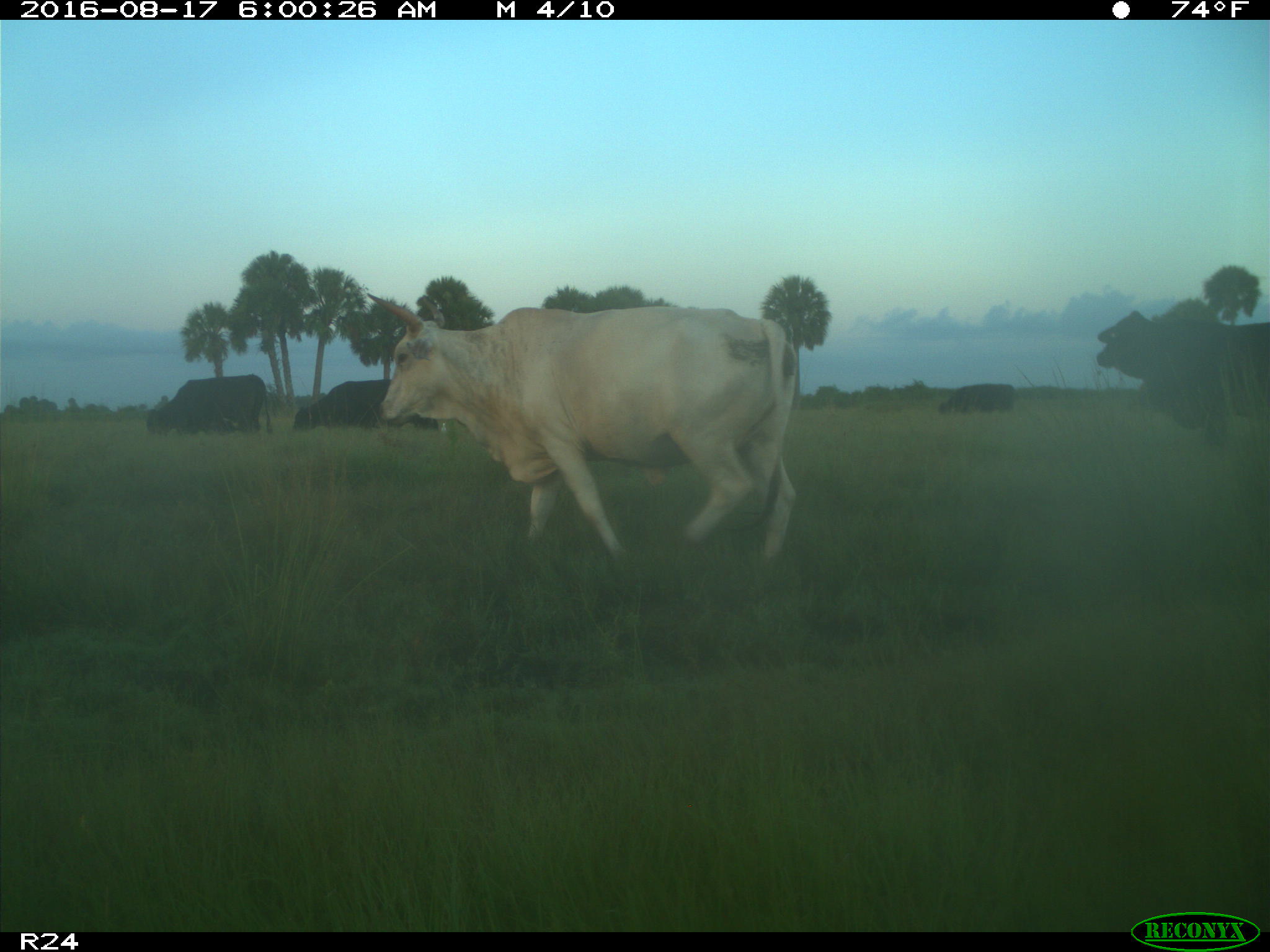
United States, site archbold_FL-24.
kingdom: Animalia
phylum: Chordata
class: Mammalia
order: Artiodactyla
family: Bovidae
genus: Bos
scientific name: Bos taurus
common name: domestic cow